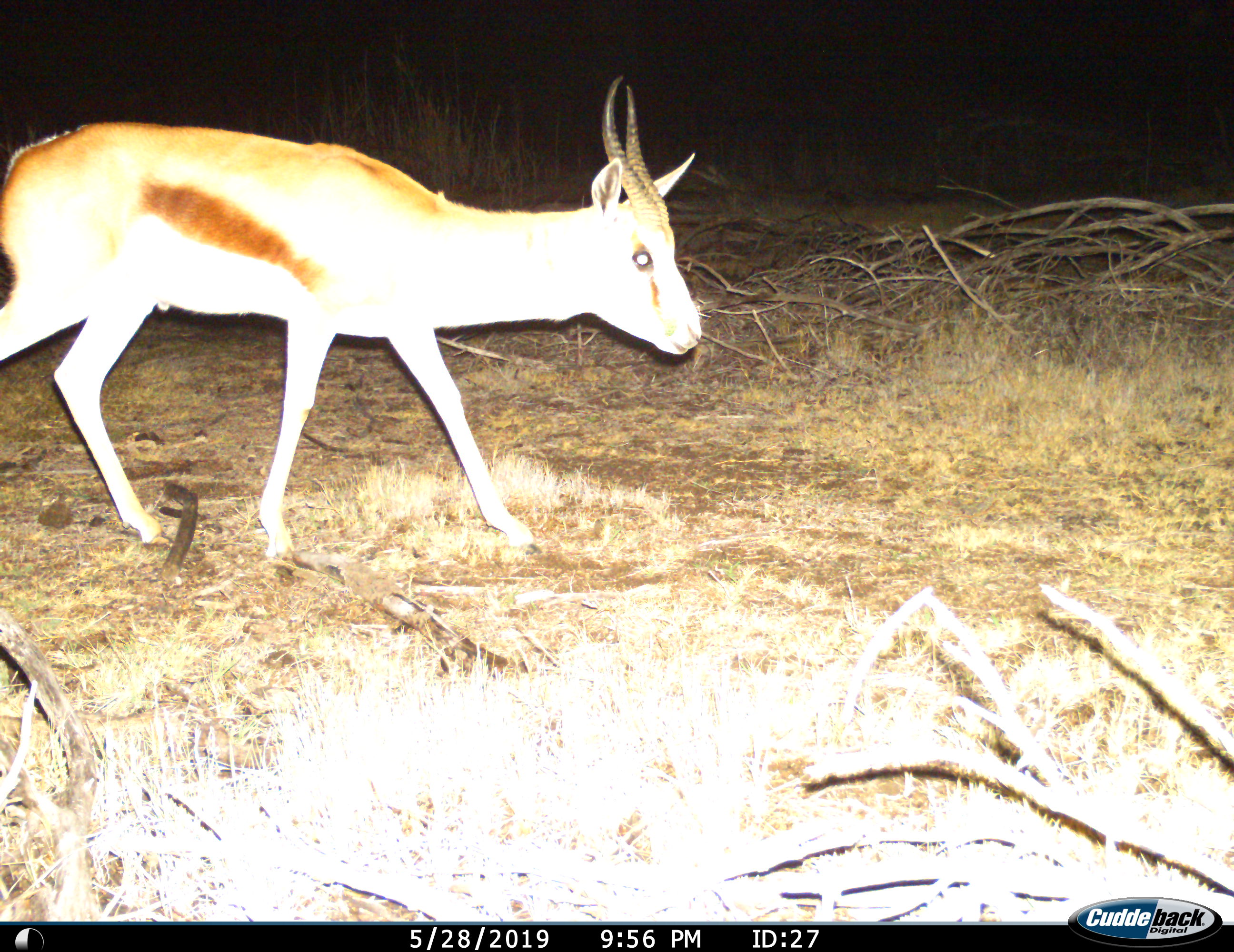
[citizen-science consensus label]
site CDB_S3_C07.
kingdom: Animalia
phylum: Chordata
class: Mammalia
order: Artiodactyla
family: Bovidae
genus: Antidorcas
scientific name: Antidorcas marsupialis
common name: springbok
Springbok (Antidorcas marsupialis), count 1. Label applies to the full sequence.